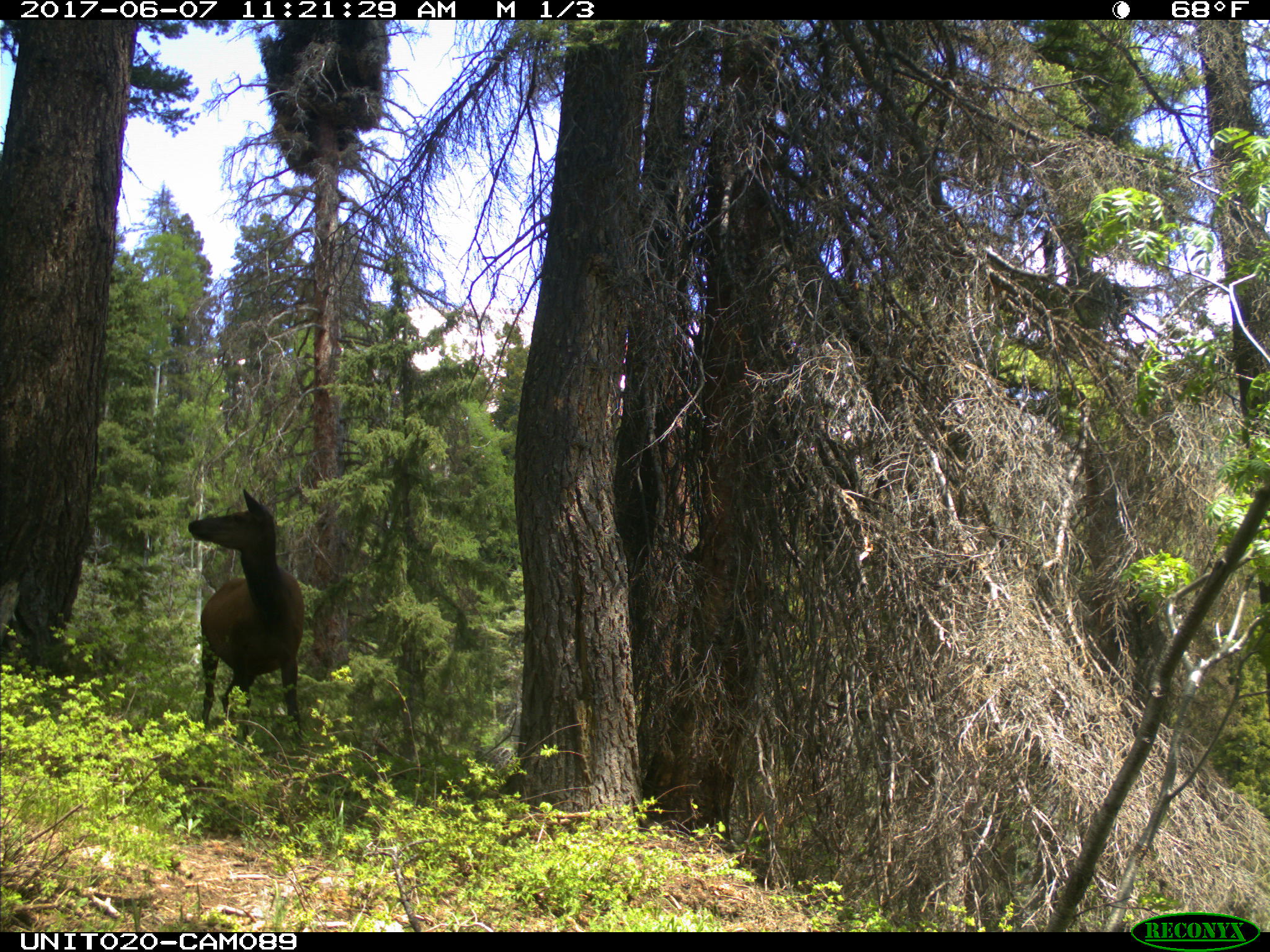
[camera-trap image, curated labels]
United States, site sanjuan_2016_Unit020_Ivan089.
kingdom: Animalia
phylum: Chordata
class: Mammalia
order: Artiodactyla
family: Cervidae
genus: Cervus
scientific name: Cervus elaphus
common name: red deer